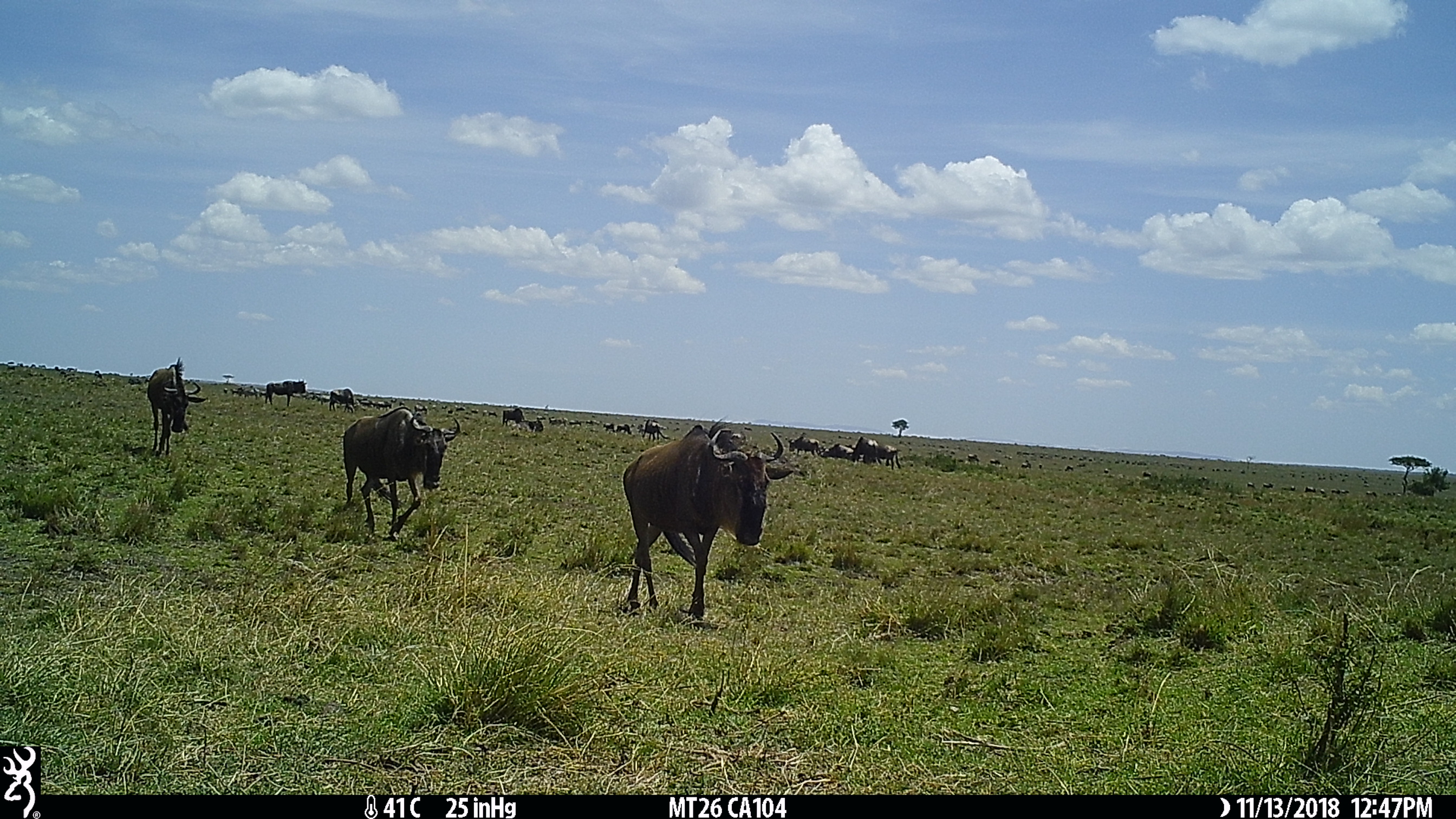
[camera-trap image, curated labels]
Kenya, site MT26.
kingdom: Animalia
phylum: Chordata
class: Mammalia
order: Artiodactyla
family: Bovidae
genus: Connochaetes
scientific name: Connochaetes taurinus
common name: blue wildebeest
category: wildebeest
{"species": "wildebeest (blue wildebeest) (Connochaetes taurinus)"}